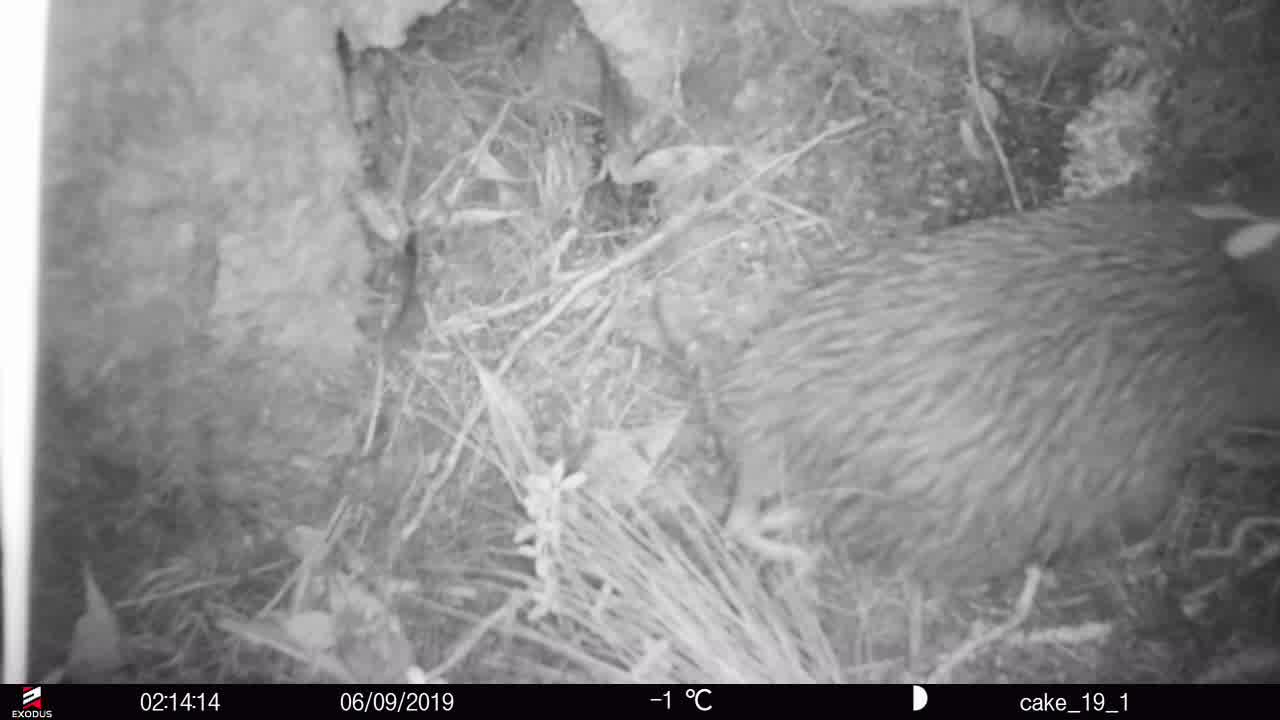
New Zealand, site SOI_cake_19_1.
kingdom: Animalia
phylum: Chordata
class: Aves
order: Apterygiformes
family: Apterygidae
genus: Apteryx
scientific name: Apteryx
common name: kiwi